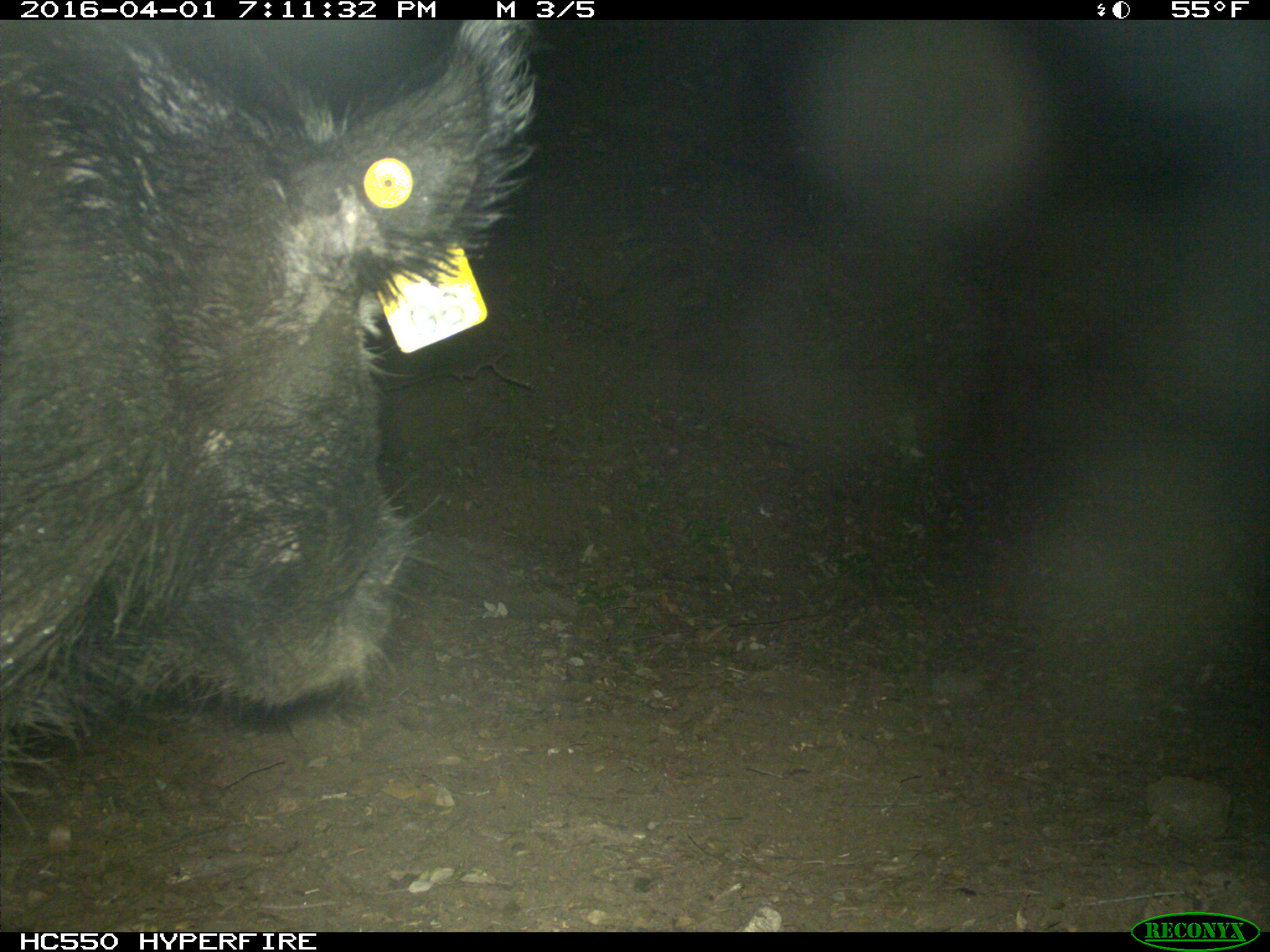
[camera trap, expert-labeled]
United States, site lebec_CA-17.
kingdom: Animalia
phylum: Chordata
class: Mammalia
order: Artiodactyla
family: Suidae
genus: Sus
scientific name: Sus scrofa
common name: wild boar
Sus scrofa (wild boar).